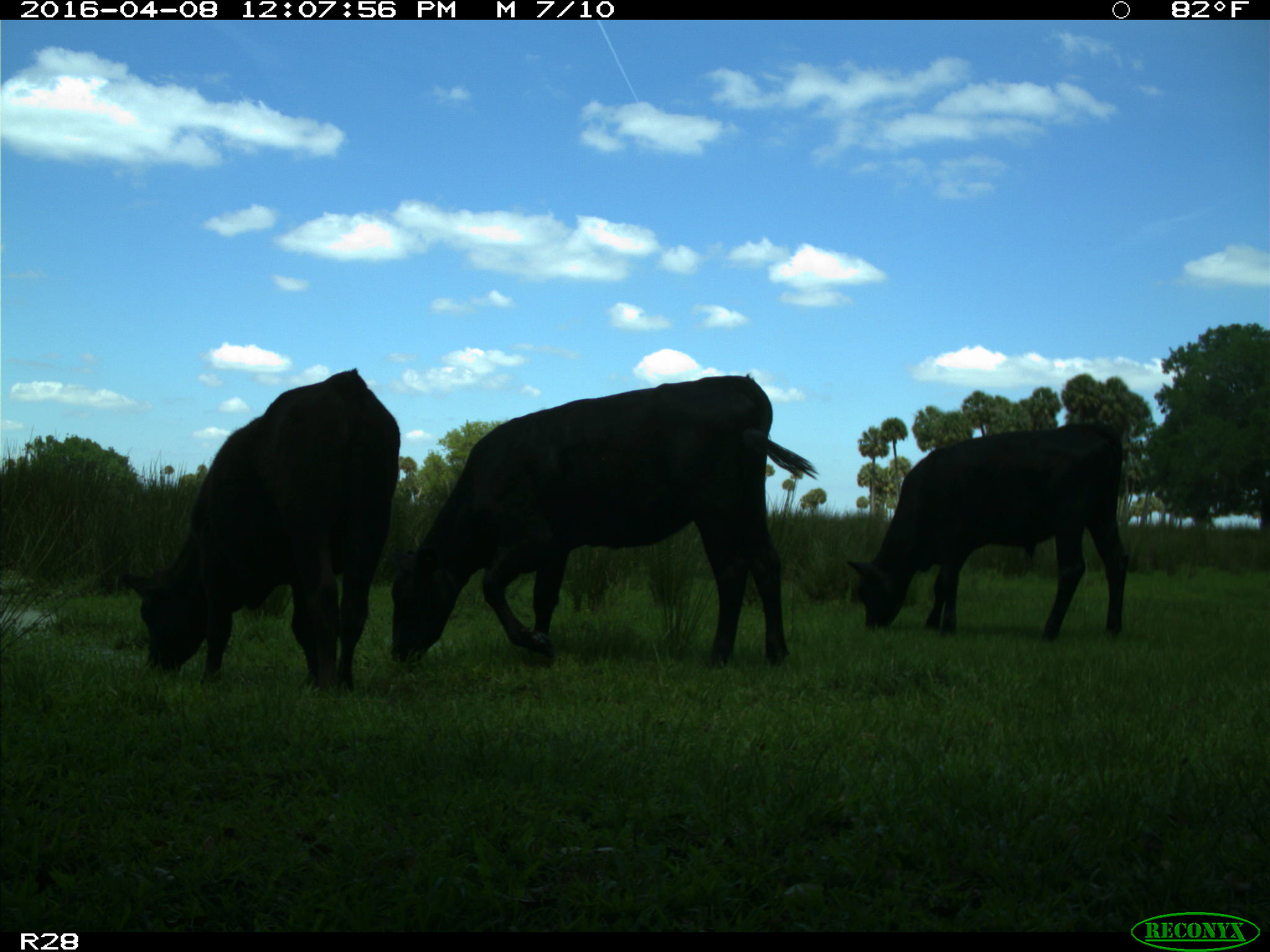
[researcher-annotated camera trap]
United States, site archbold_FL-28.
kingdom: Animalia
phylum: Chordata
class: Mammalia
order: Artiodactyla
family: Bovidae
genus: Bos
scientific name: Bos taurus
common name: domestic cow